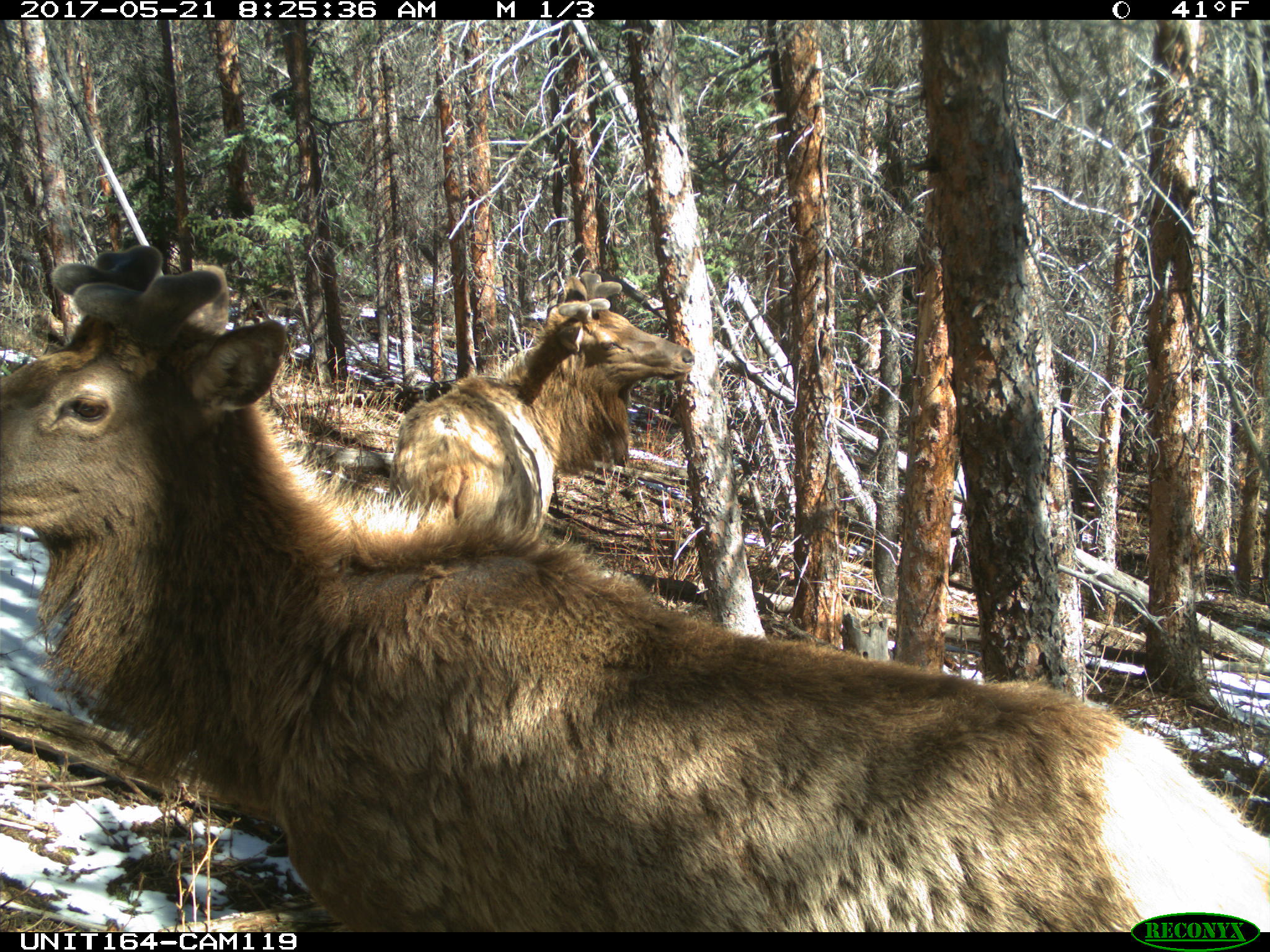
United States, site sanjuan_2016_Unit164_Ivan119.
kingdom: Animalia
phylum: Chordata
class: Mammalia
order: Artiodactyla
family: Cervidae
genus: Cervus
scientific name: Cervus elaphus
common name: red deer